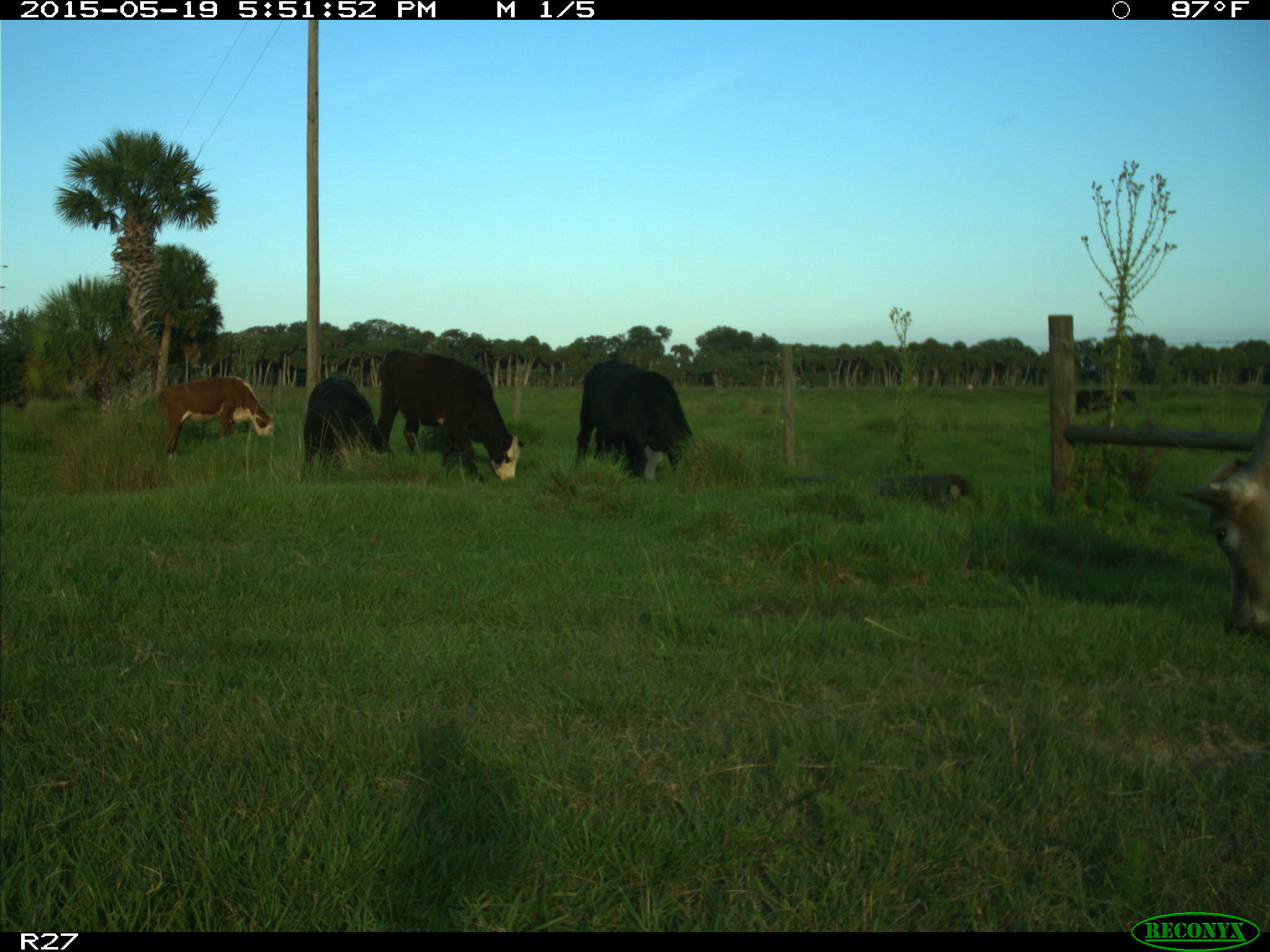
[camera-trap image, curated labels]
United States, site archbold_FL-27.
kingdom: Animalia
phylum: Chordata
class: Mammalia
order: Artiodactyla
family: Bovidae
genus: Bos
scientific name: Bos taurus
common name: domestic cow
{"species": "Bos taurus (domestic cow)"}